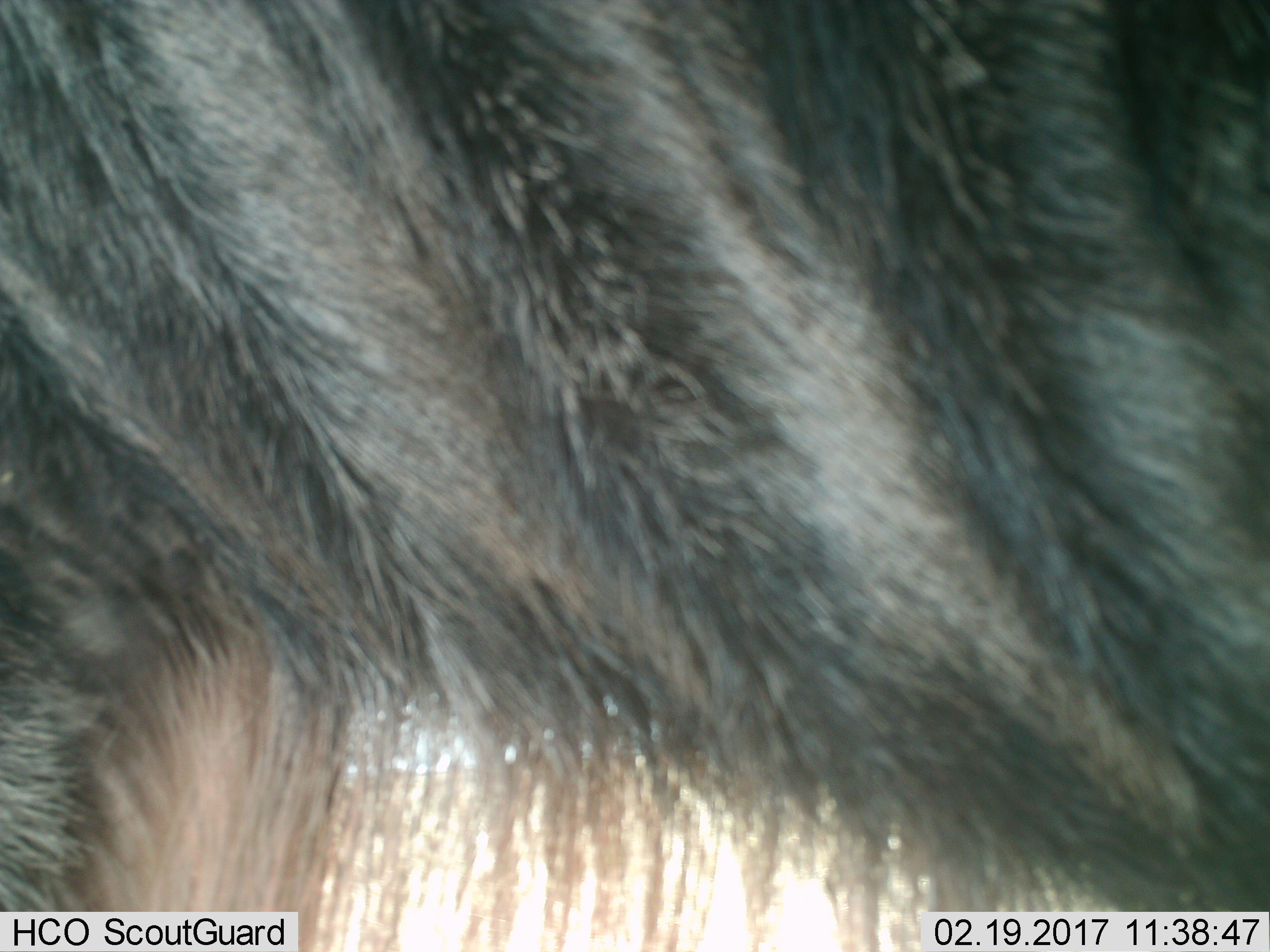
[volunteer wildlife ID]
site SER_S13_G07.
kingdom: Animalia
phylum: Chordata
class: Mammalia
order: Artiodactyla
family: Bovidae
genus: Connochaetes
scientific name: Connochaetes taurinus taurinus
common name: blue wildebeest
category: wildebeestblue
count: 1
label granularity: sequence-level